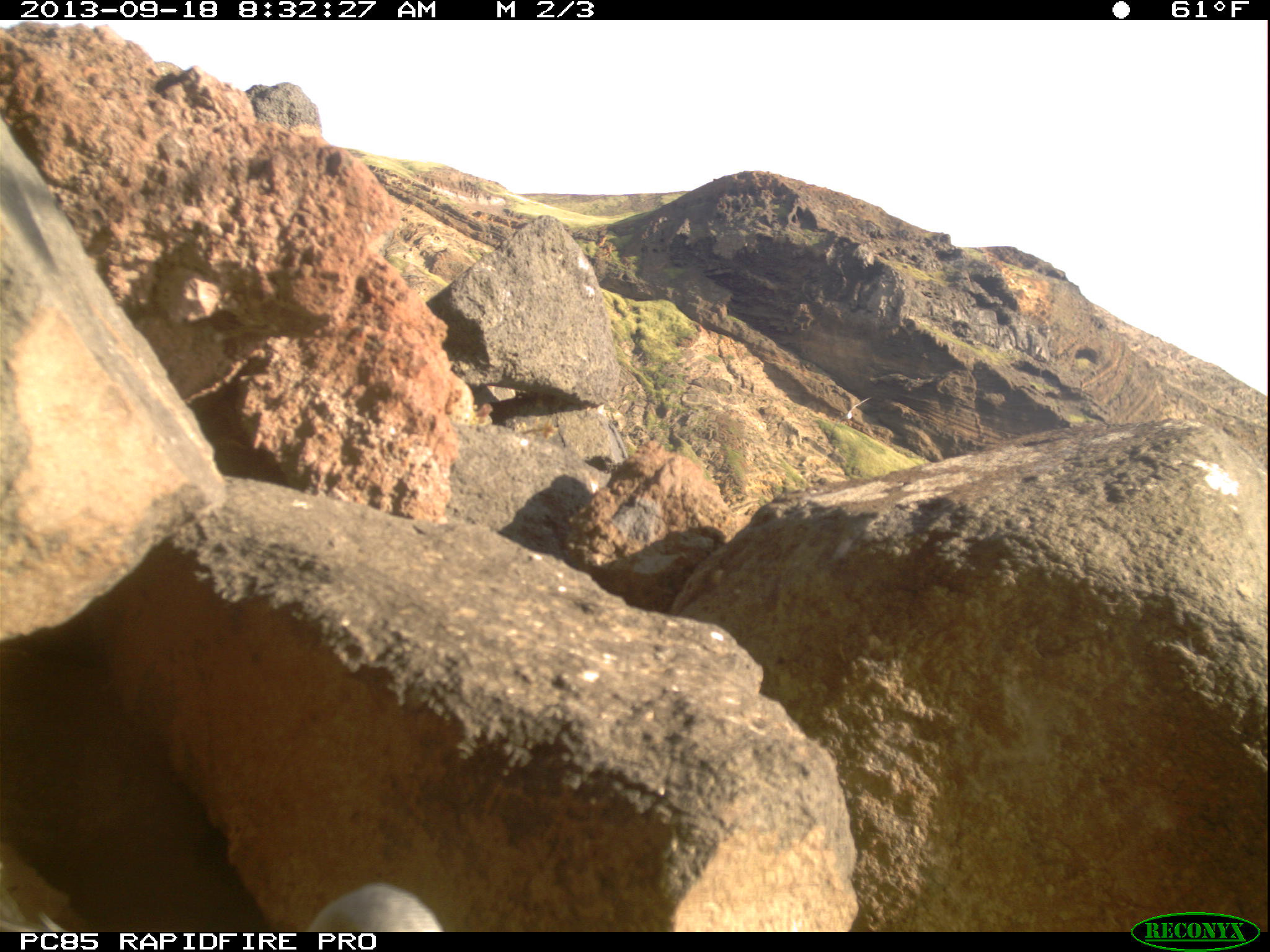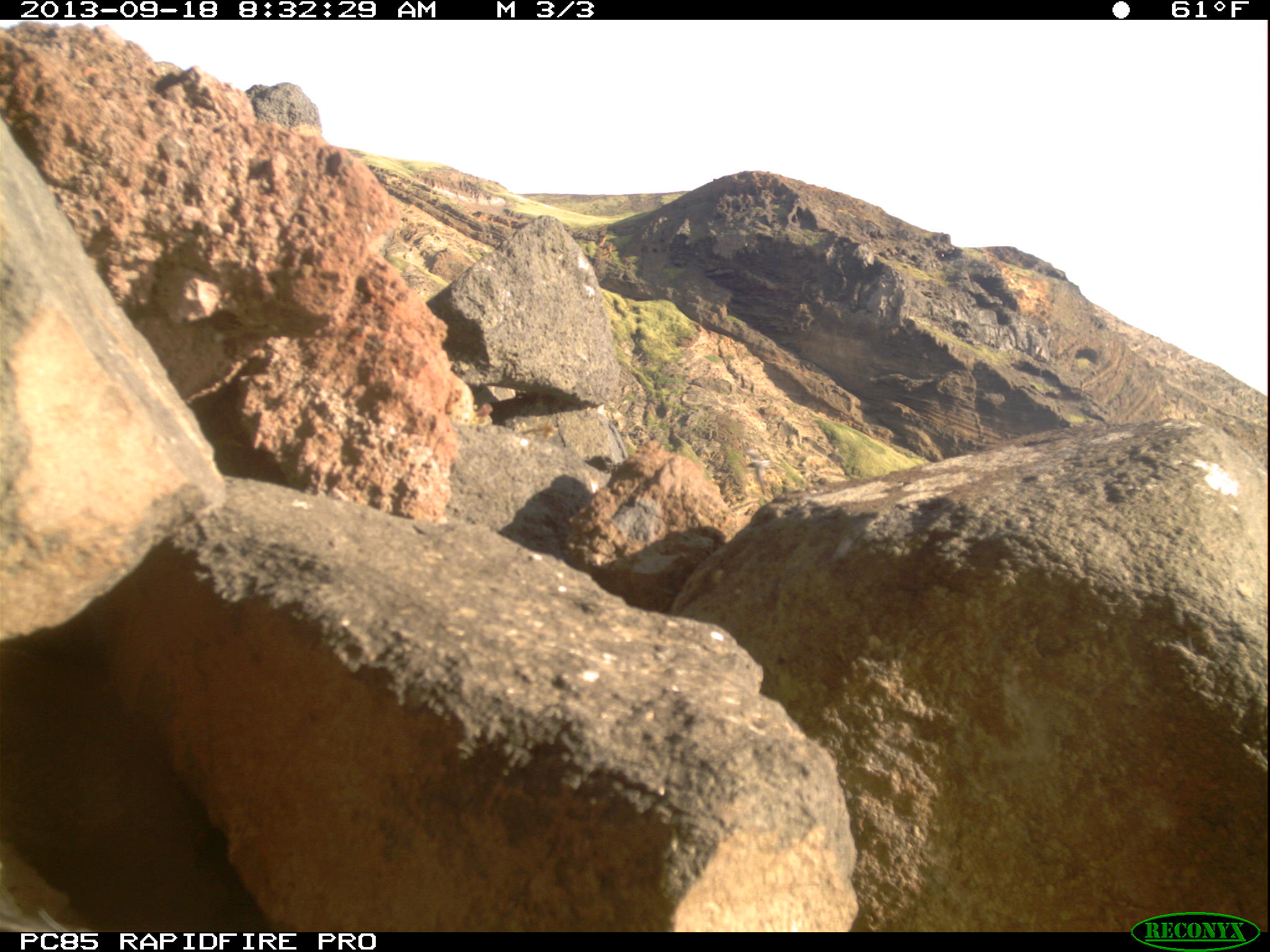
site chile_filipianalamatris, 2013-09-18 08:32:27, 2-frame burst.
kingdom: Animalia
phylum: Chordata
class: Aves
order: Procellariiformes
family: Procellariidae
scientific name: Procellariidae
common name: petrel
Petrel (Procellariidae).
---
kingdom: Animalia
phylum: Chordata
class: Aves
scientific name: Aves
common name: bird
Bird (Aves).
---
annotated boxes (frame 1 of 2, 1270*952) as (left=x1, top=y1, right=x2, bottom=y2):
petrel: (left=300, top=881, right=443, bottom=928)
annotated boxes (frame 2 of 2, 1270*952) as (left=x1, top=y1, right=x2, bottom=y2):
bird: (left=737, top=449, right=775, bottom=495)